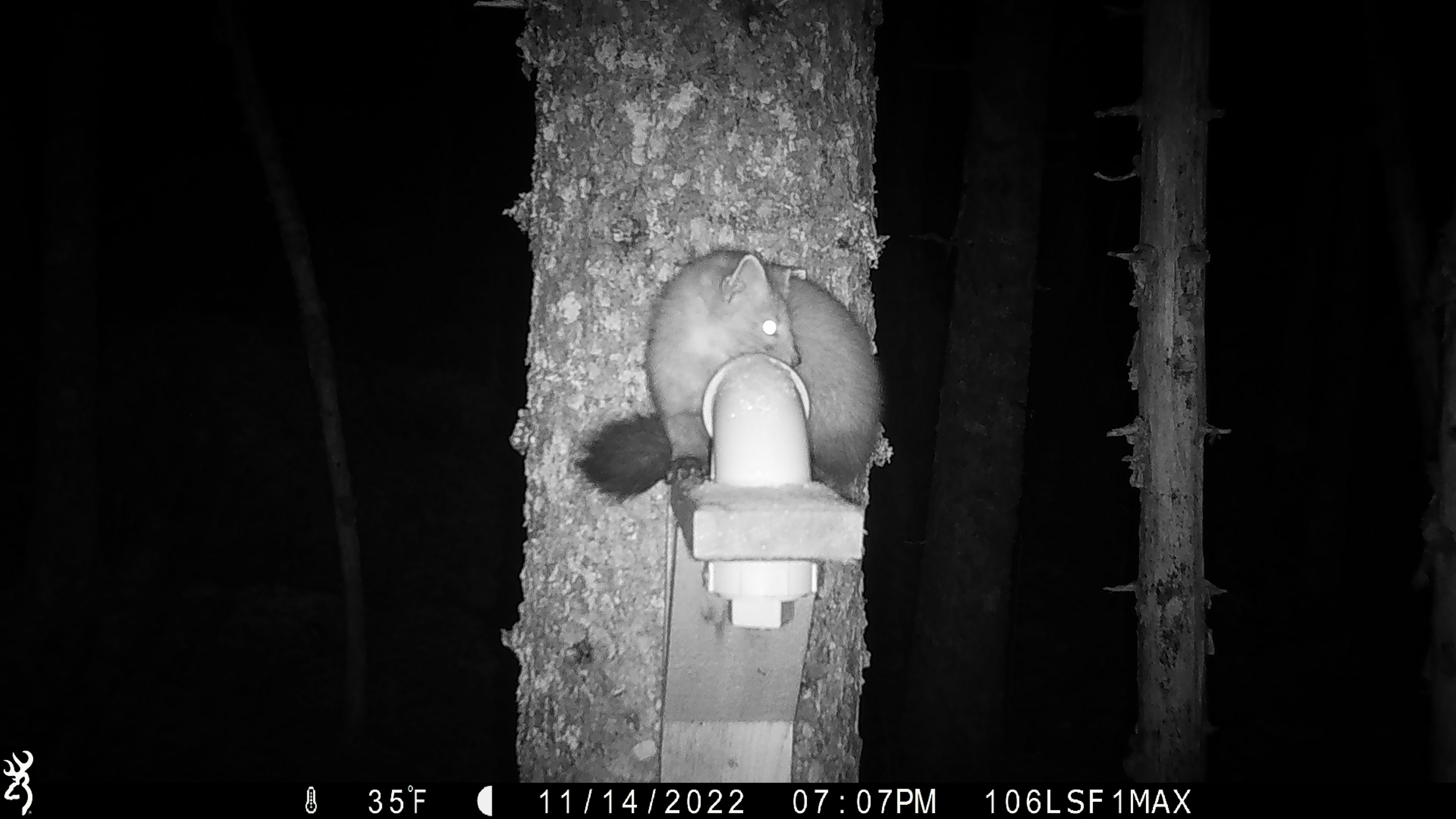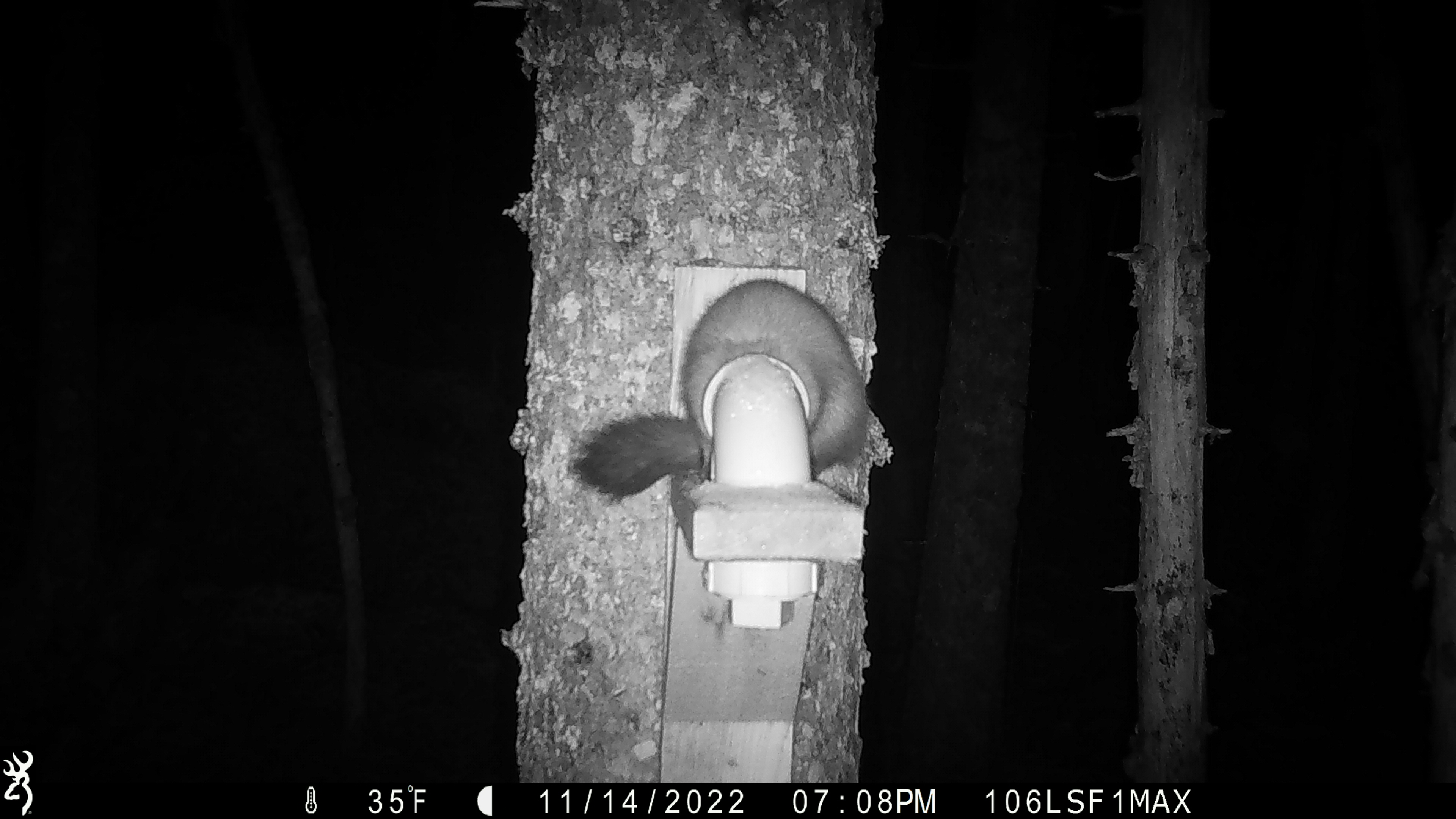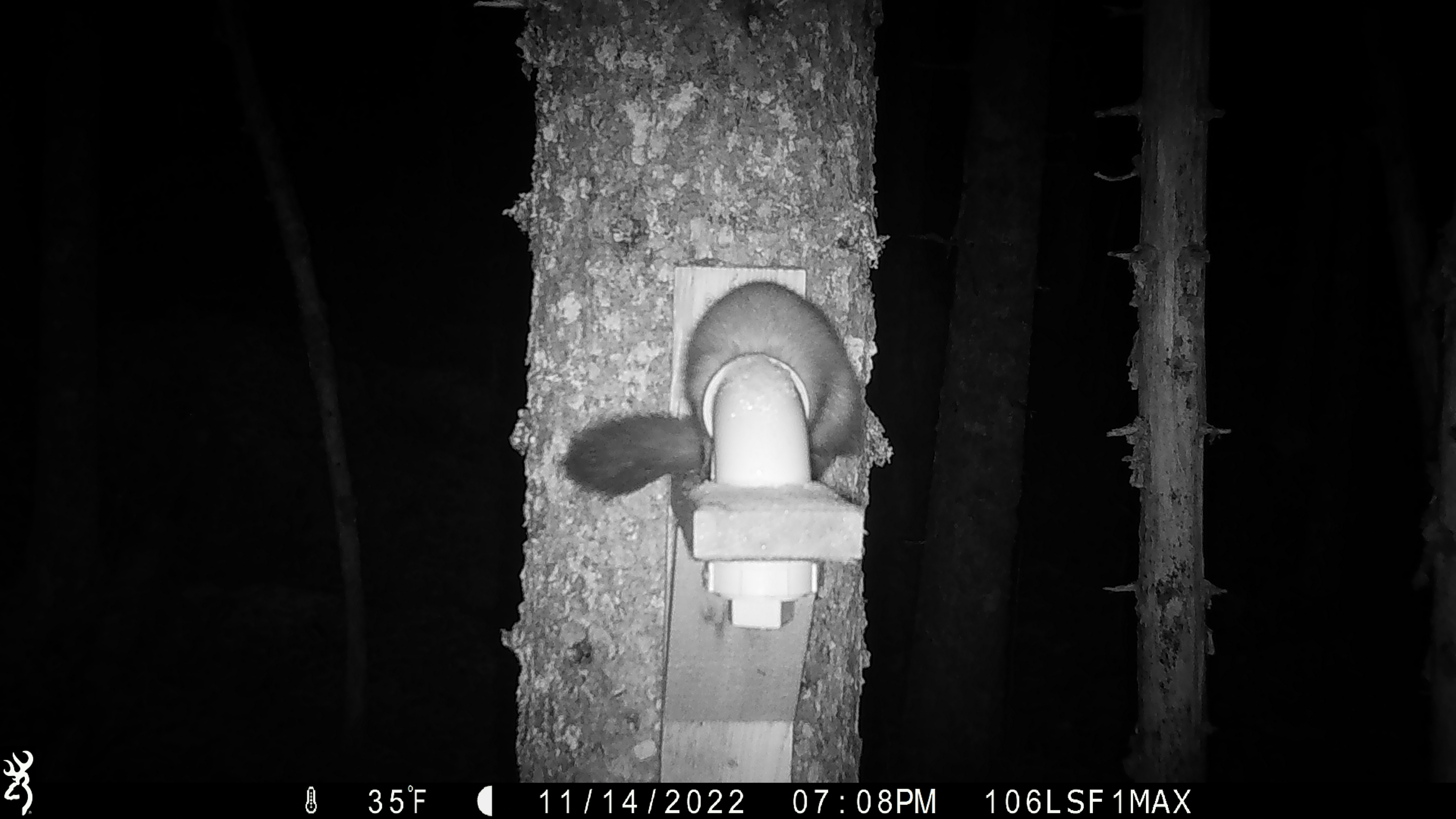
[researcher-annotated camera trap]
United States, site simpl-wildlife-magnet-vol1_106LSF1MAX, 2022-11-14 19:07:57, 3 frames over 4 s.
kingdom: Animalia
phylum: Chordata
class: Mammalia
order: Carnivora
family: Mustelidae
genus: Martes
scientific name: Martes americana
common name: american marten